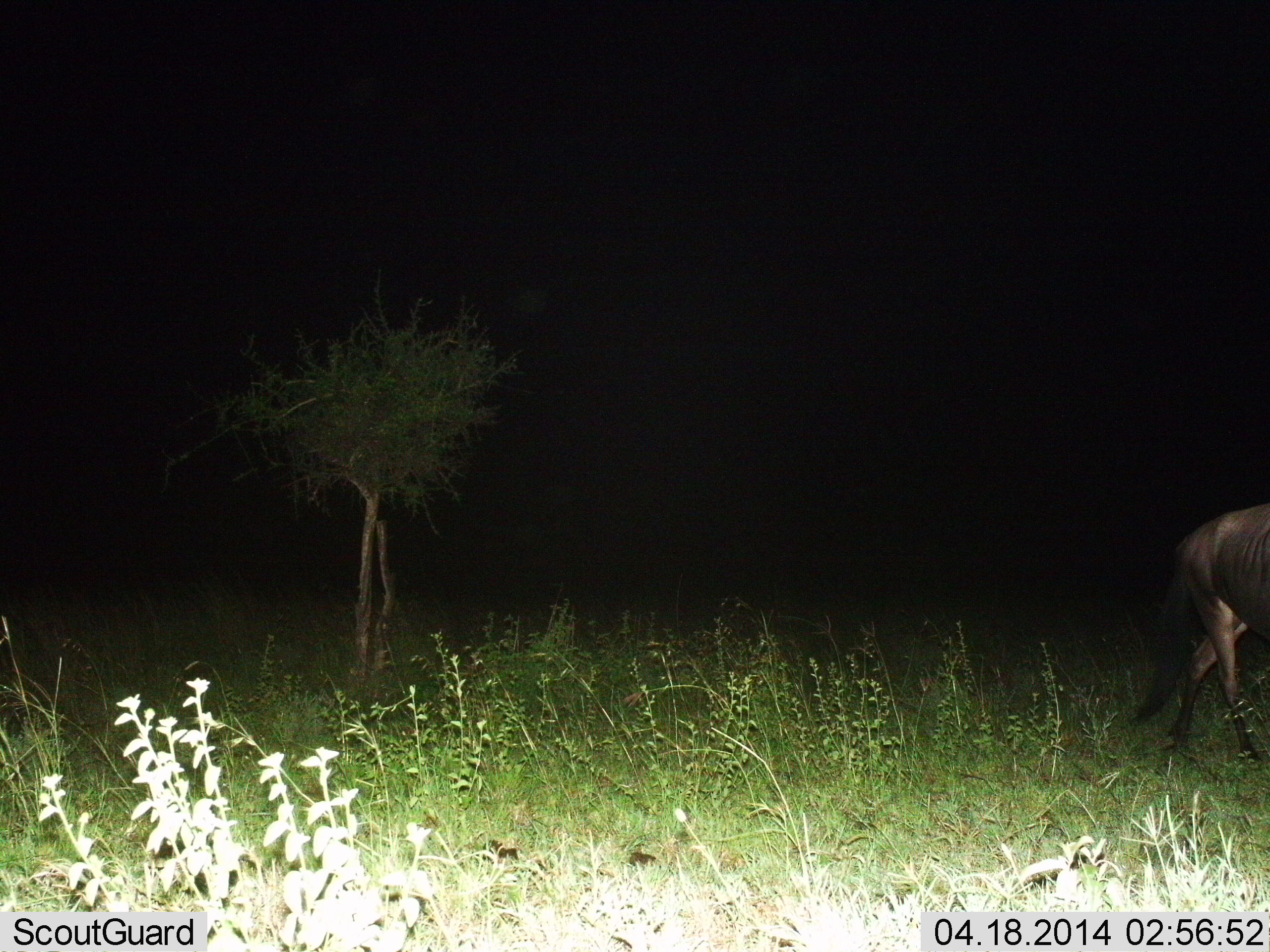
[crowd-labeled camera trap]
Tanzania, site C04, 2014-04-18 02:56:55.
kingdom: Animalia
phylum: Chordata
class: Mammalia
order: Artiodactyla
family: Bovidae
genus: Connochaetes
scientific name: Connochaetes taurinus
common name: blue wildebeest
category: wildebeest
Wildebeest (blue wildebeest) (Connochaetes taurinus), count 1. Behavior (volunteer vote fractions): standing 0%, resting 0%, moving 100%, interacting 0%. Young present (vote fraction): 0%. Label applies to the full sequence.